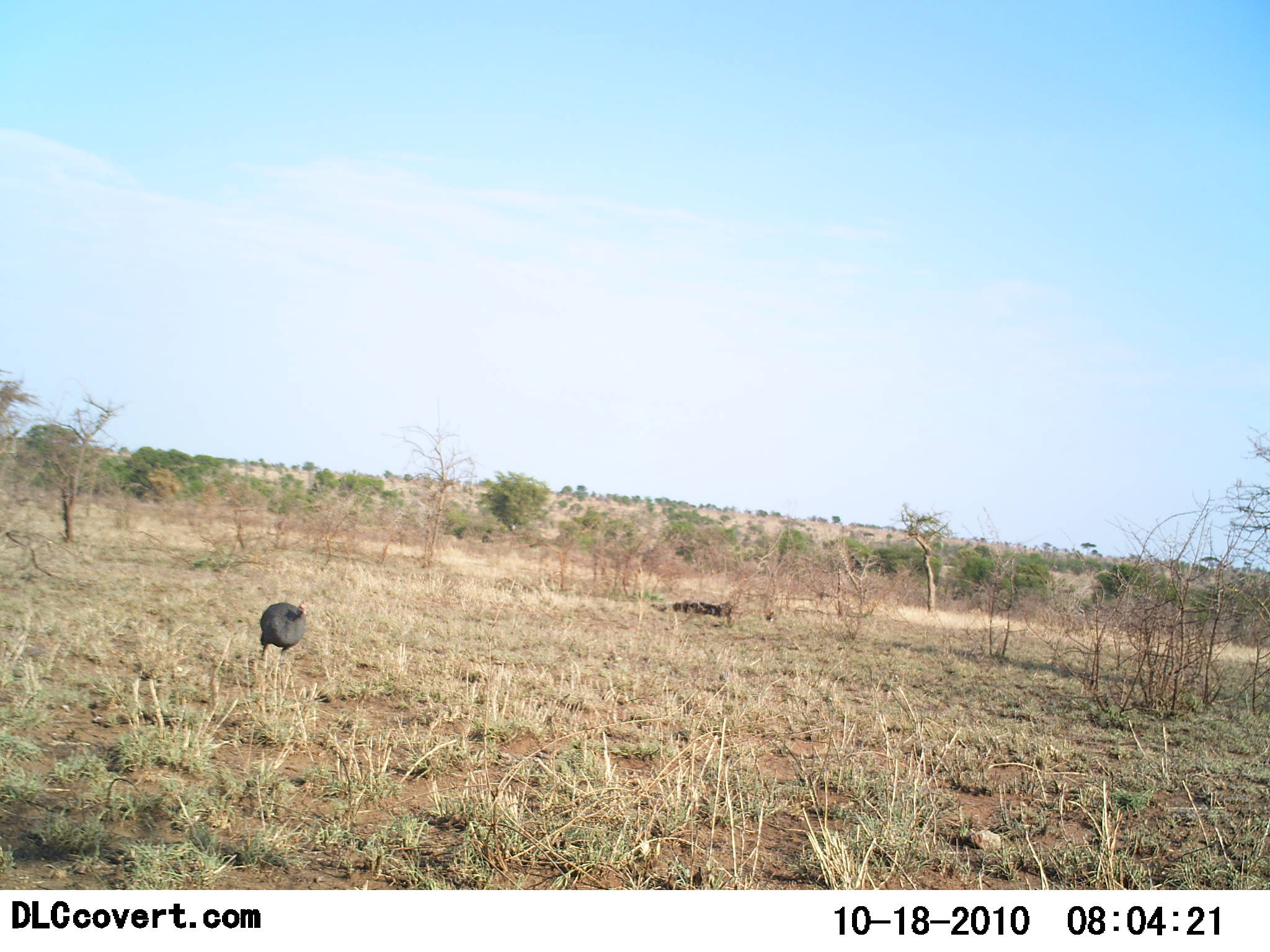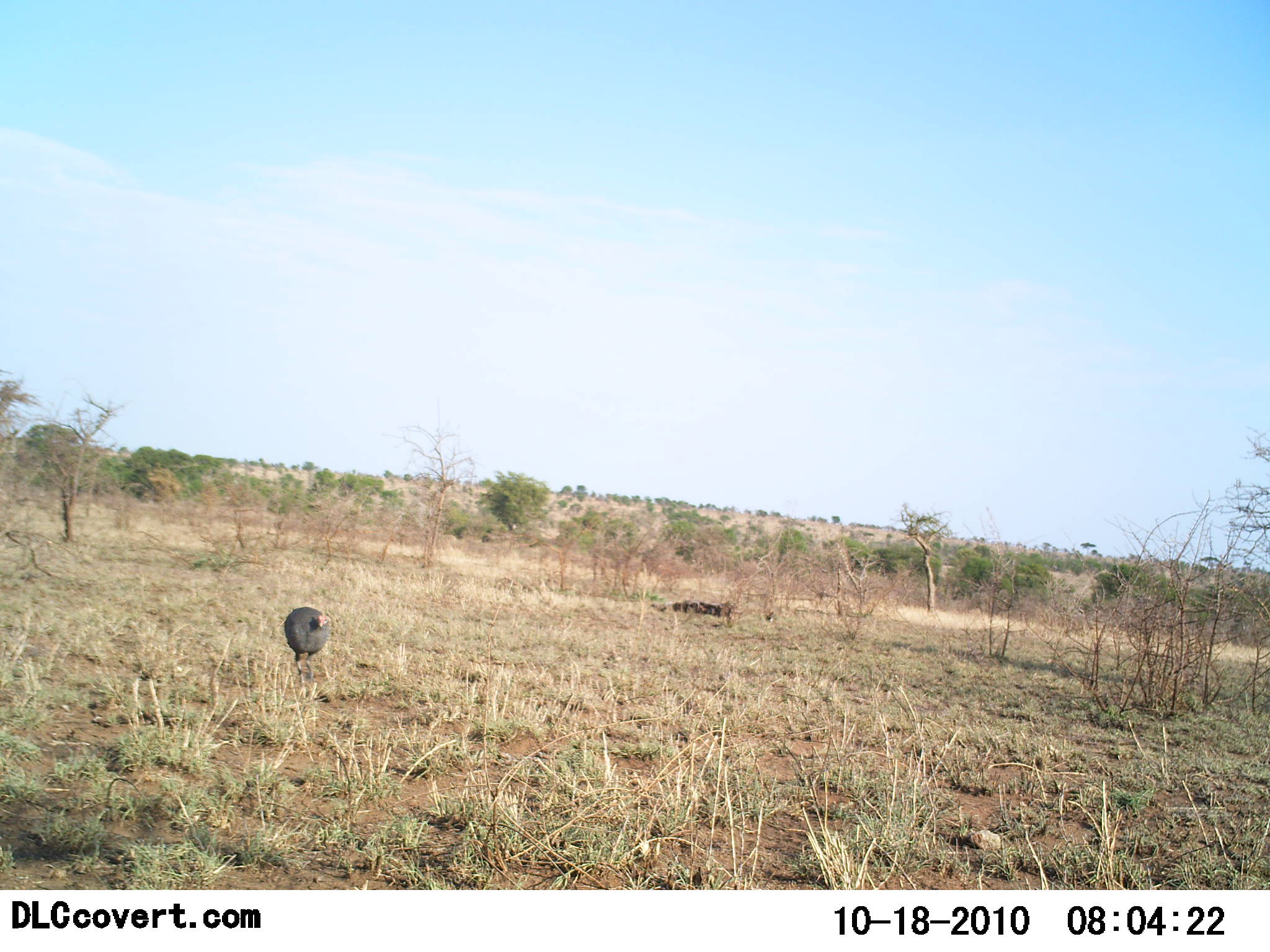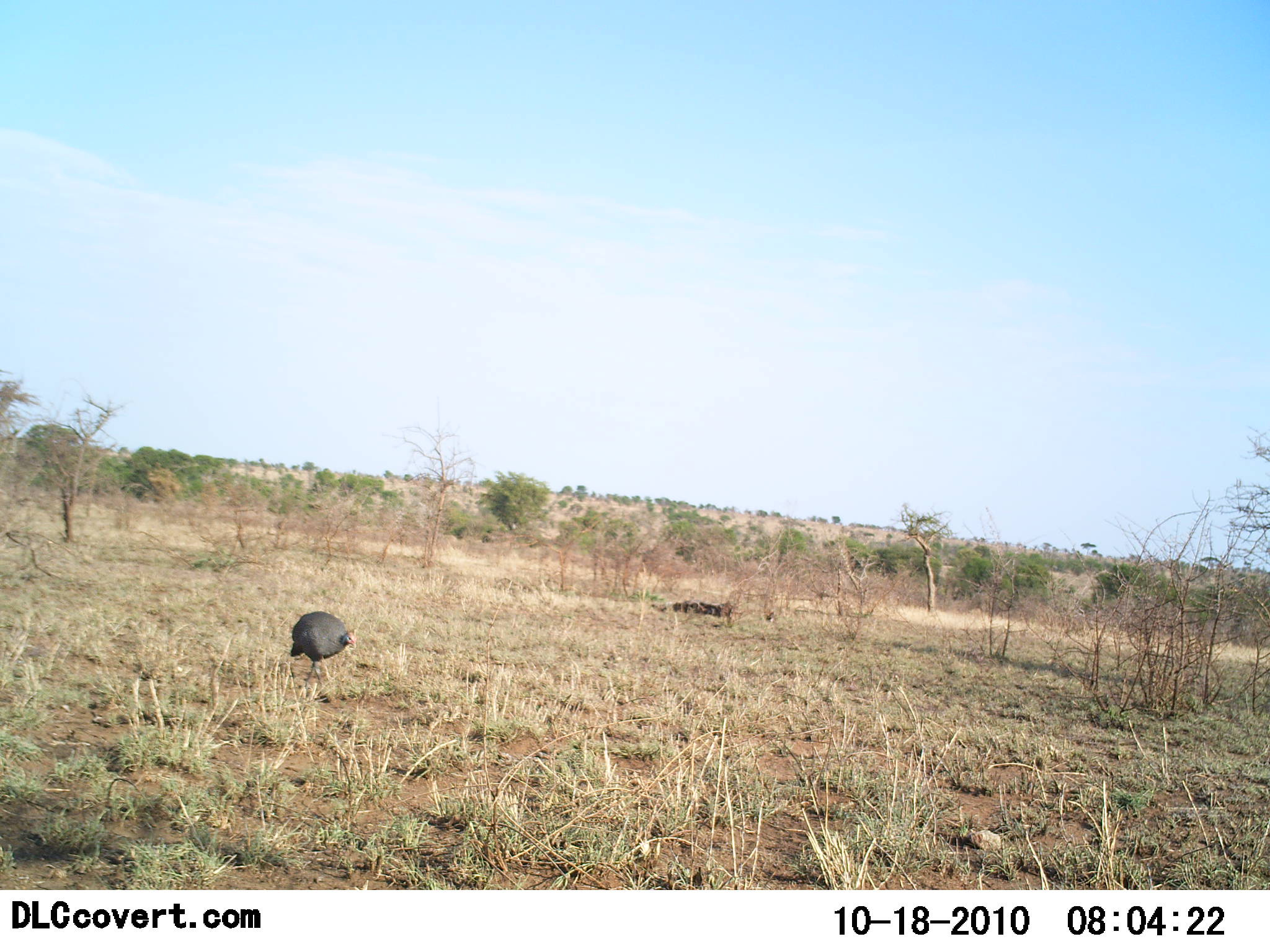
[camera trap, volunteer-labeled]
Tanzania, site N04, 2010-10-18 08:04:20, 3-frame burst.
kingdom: Animalia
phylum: Chordata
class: Aves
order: Galliformes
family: Numididae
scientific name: Numididae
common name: guinea fowl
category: guineafowl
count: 1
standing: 11%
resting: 0%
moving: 95%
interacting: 0%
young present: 0%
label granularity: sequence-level